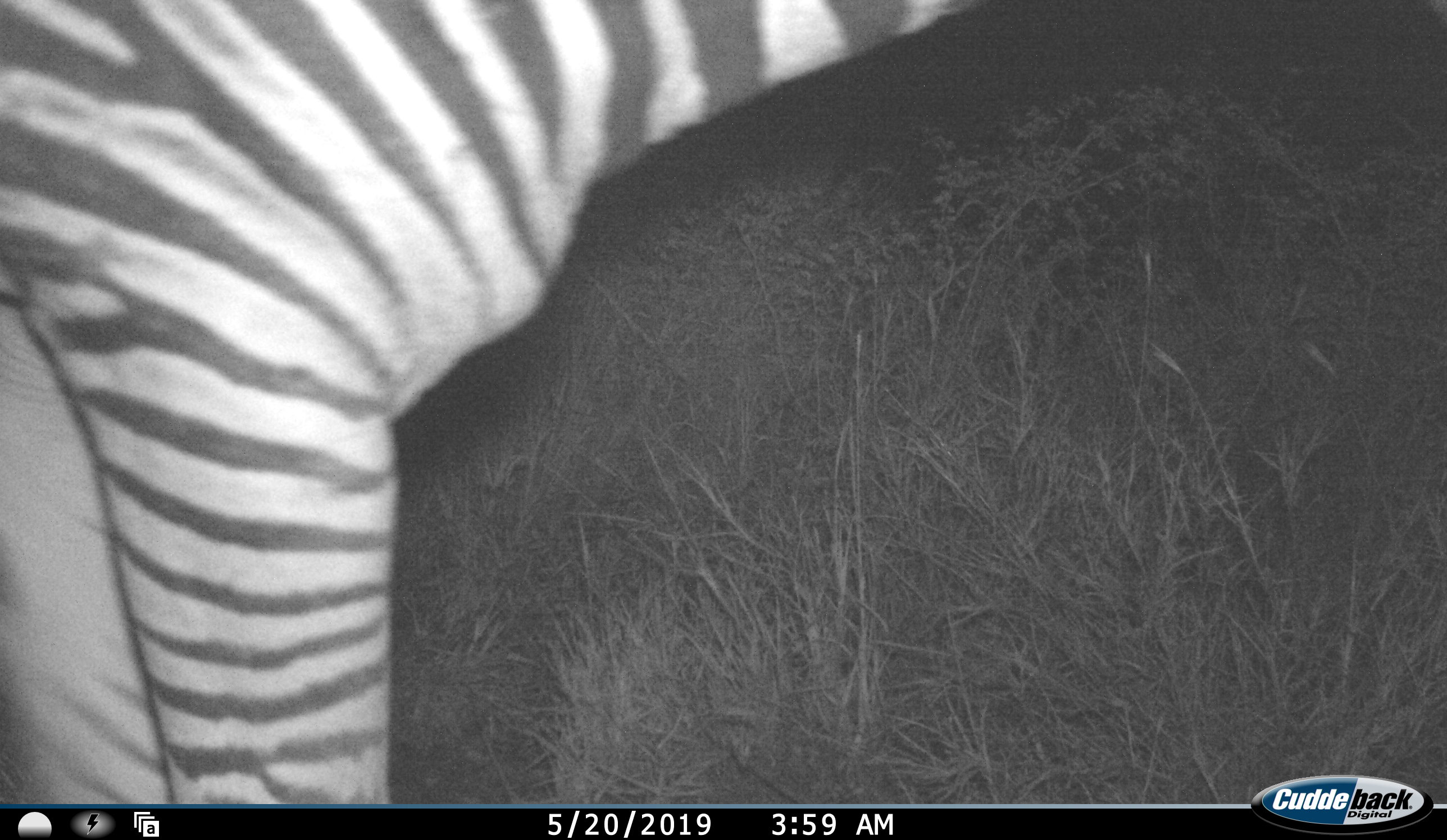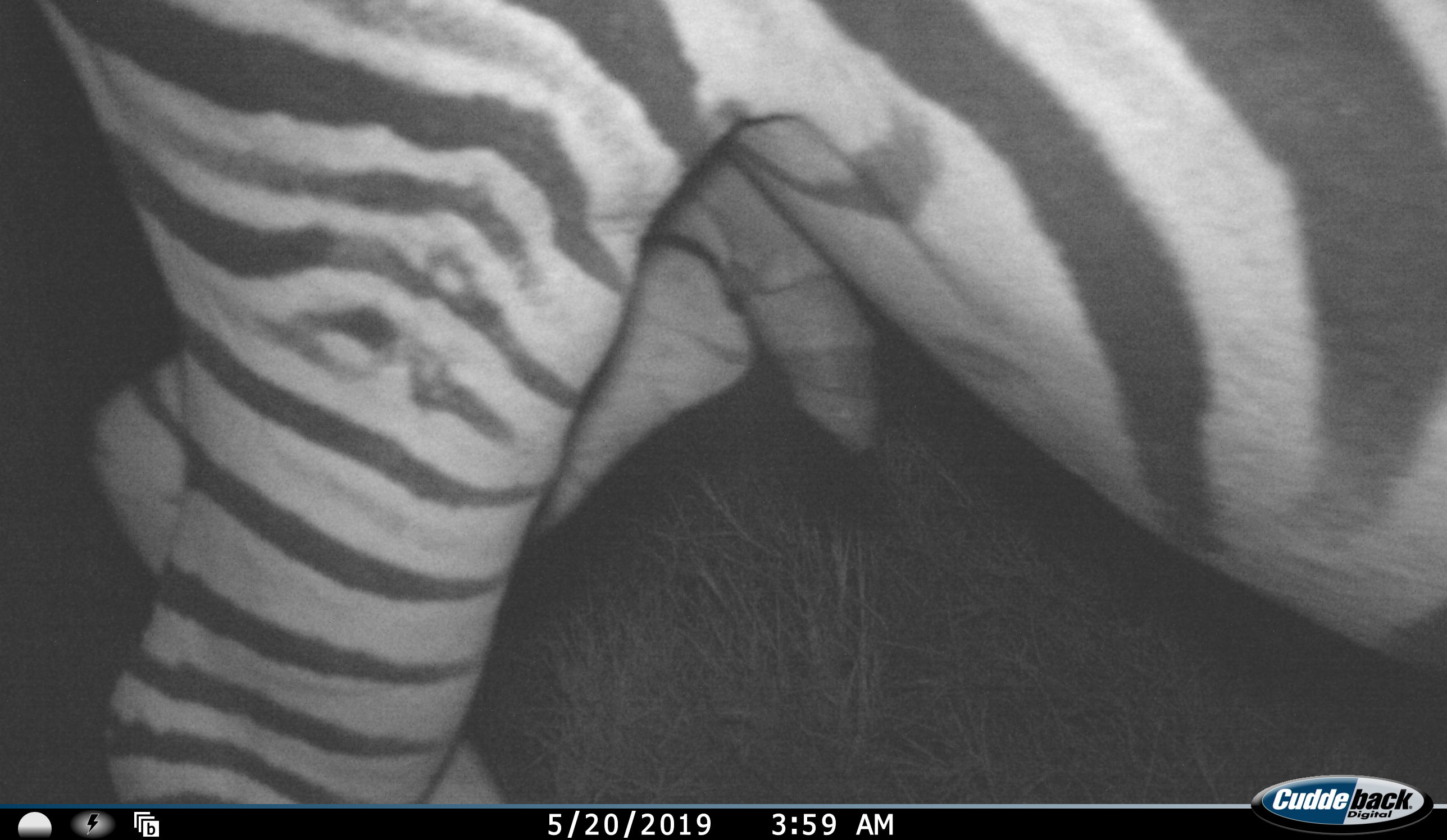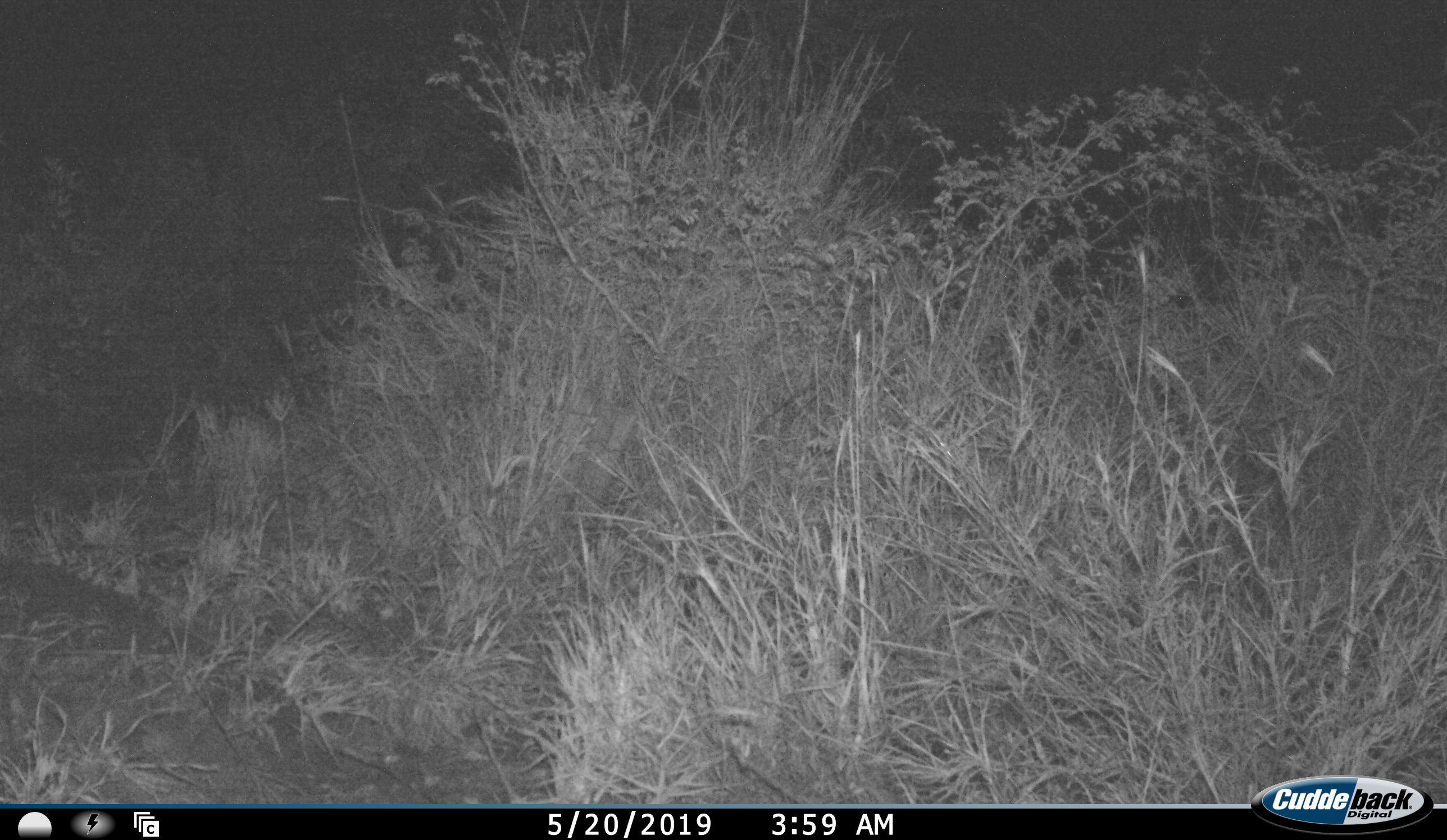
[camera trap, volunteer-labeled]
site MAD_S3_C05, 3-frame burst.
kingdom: Animalia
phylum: Chordata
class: Mammalia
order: Perissodactyla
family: Equidae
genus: Equus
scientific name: Equus quagga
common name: plains zebra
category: zebraplains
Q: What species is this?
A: Zebraplains (plains zebra) (Equus quagga).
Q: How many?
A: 1.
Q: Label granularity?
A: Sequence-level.